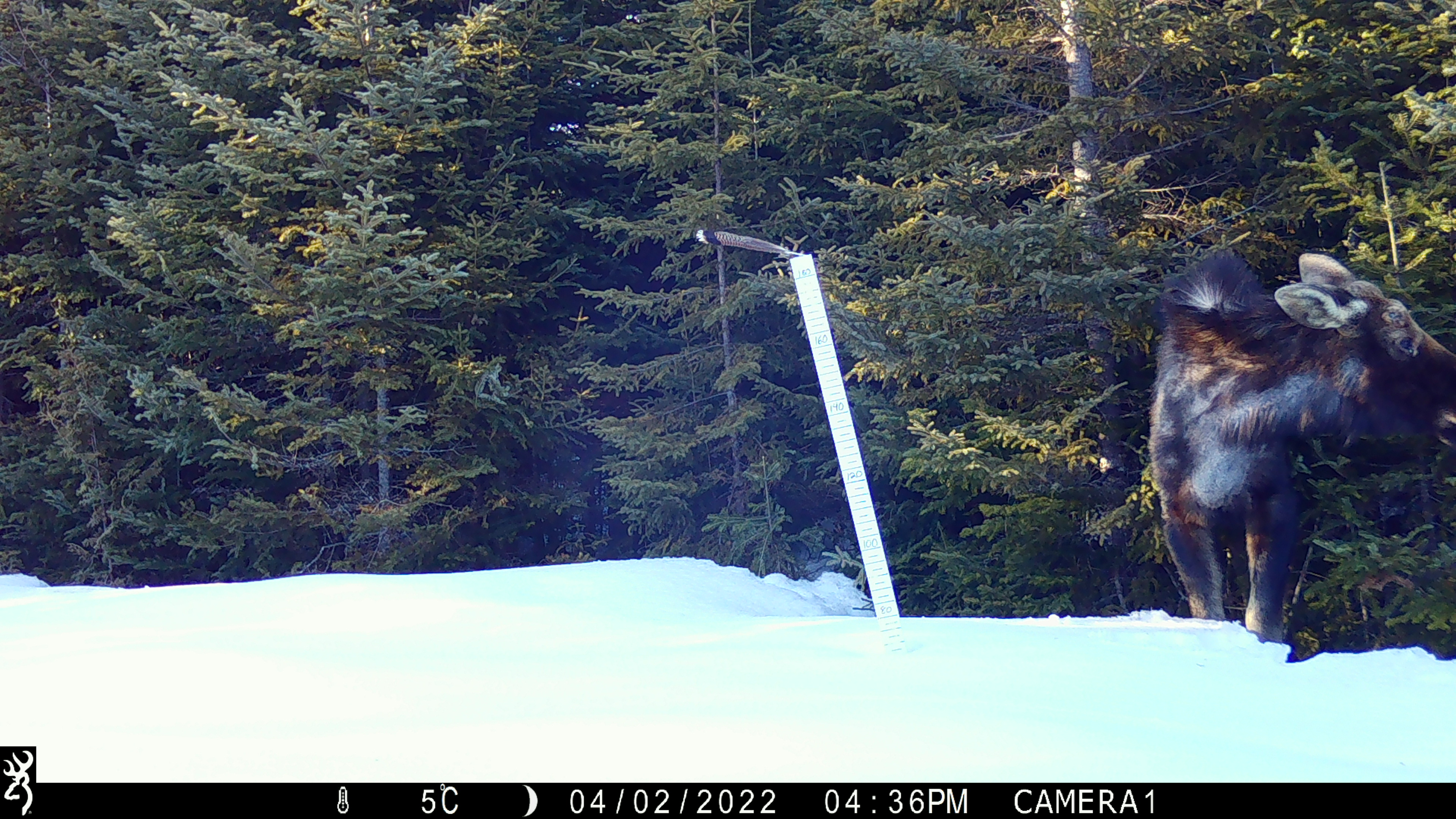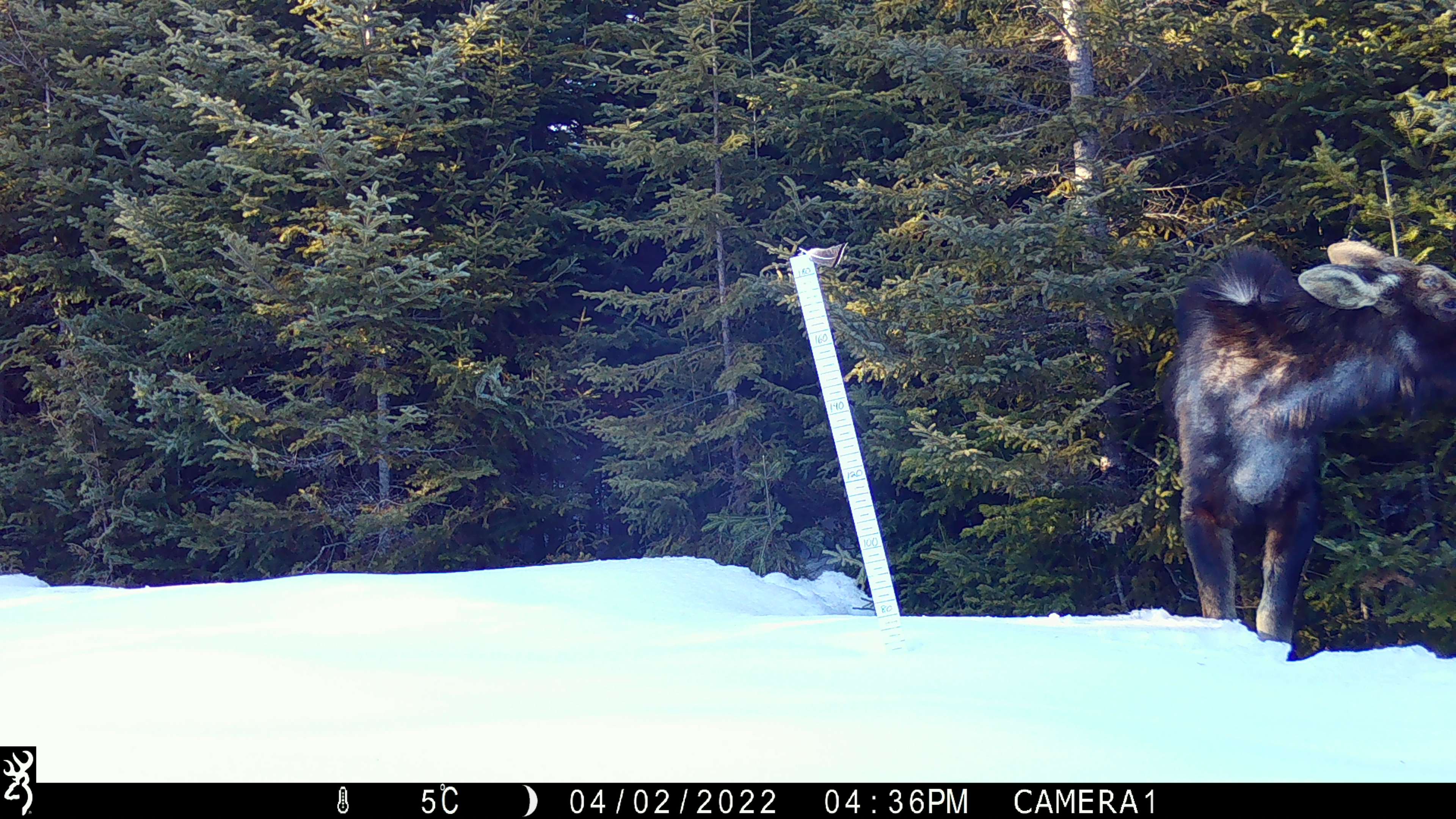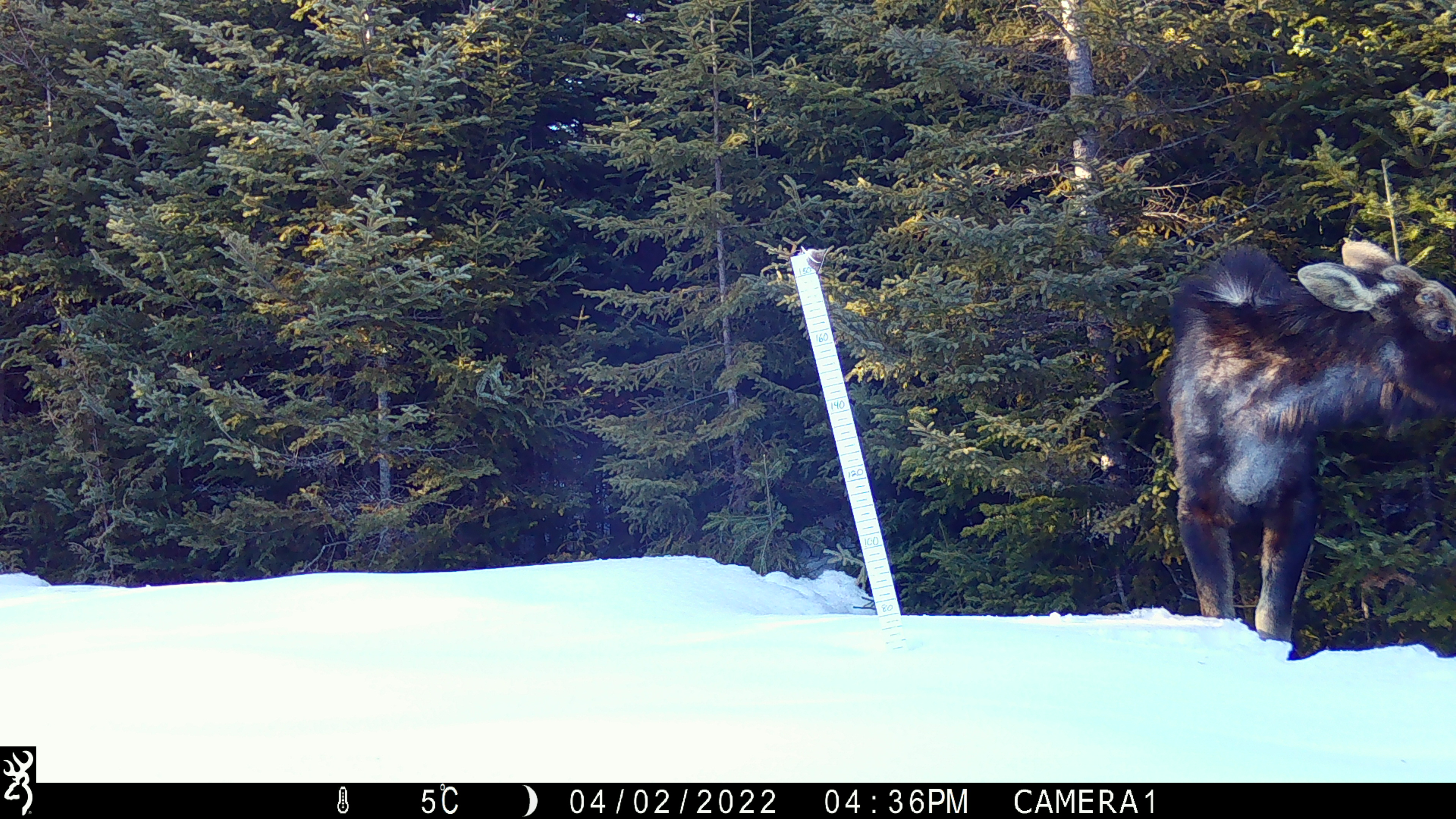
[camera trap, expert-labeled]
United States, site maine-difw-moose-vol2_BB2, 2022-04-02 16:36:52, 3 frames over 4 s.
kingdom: Animalia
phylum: Chordata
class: Mammalia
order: Artiodactyla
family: Cervidae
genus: Alces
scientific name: Alces alces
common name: moose